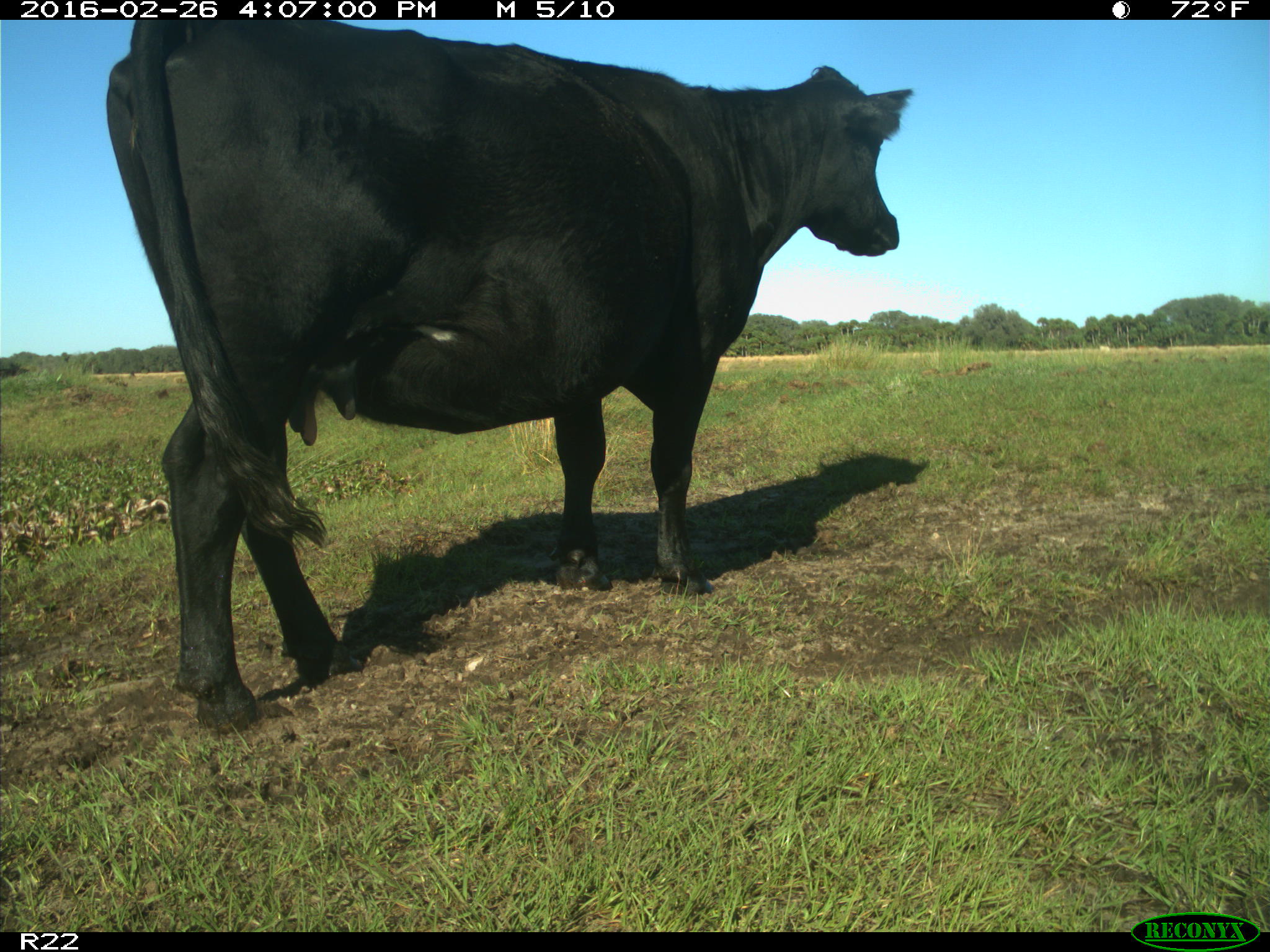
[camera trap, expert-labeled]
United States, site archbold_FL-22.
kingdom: Animalia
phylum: Chordata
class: Mammalia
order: Artiodactyla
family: Bovidae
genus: Bos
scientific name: Bos taurus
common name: domestic cow